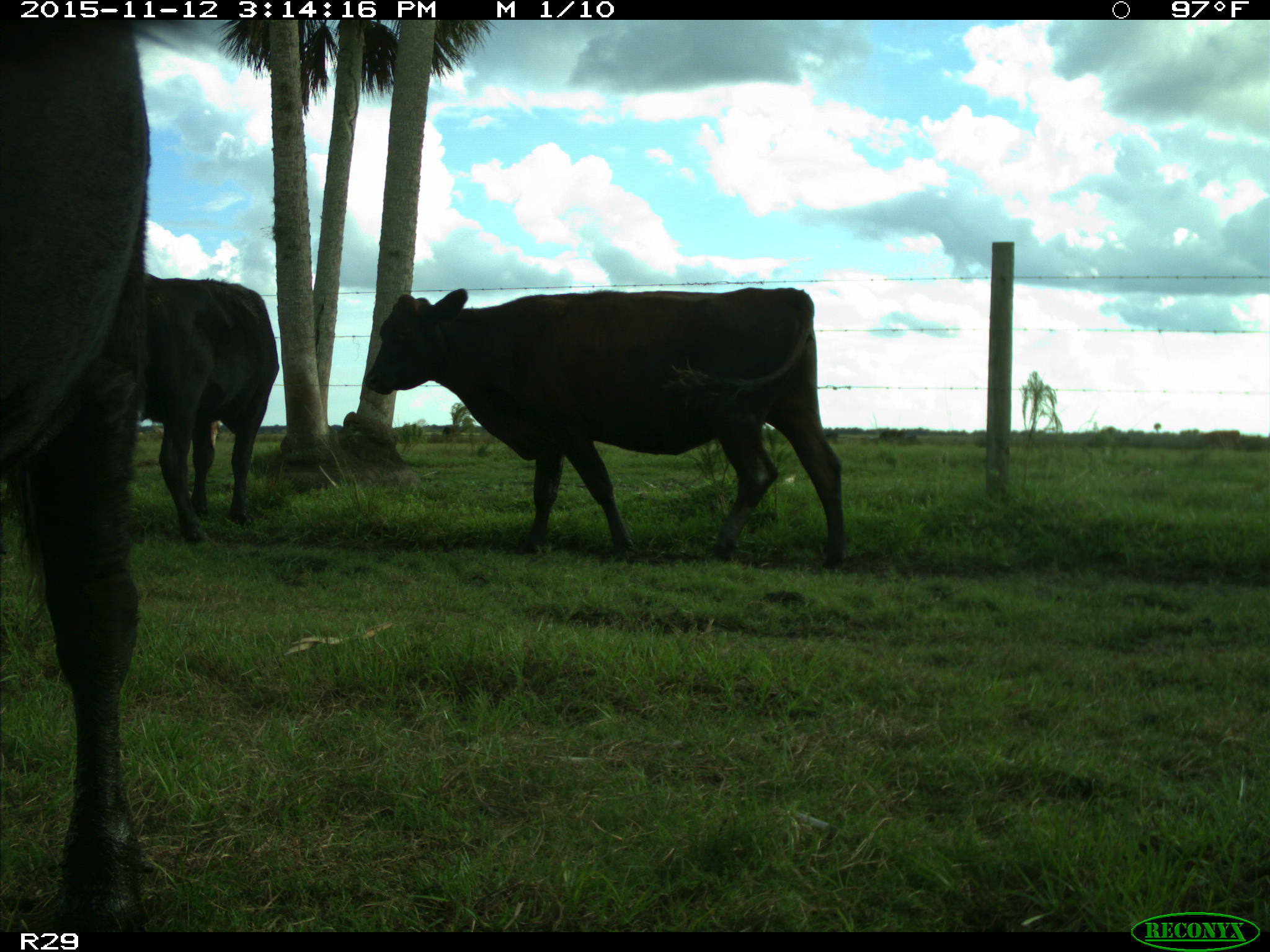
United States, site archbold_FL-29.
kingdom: Animalia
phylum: Chordata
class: Mammalia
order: Artiodactyla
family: Bovidae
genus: Bos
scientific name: Bos taurus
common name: domestic cow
Bos taurus (domestic cow).